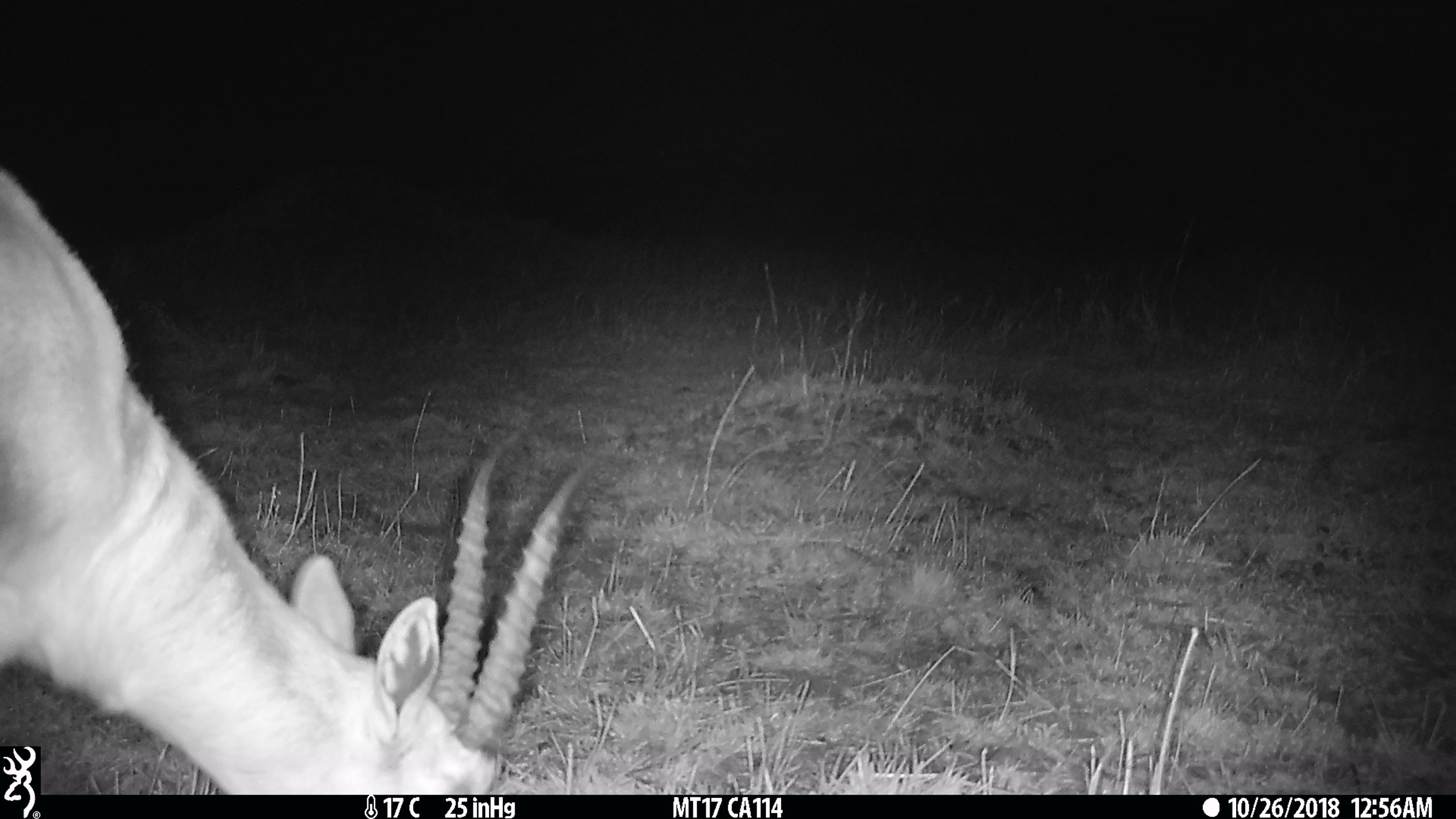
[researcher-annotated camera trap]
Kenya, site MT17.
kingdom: Animalia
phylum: Chordata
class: Mammalia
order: Artiodactyla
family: Bovidae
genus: Eudorcas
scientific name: Eudorcas thomsonii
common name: thomon's gazelle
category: gazelle thomsons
Gazelle thomsons (thomon's gazelle) (Eudorcas thomsonii).